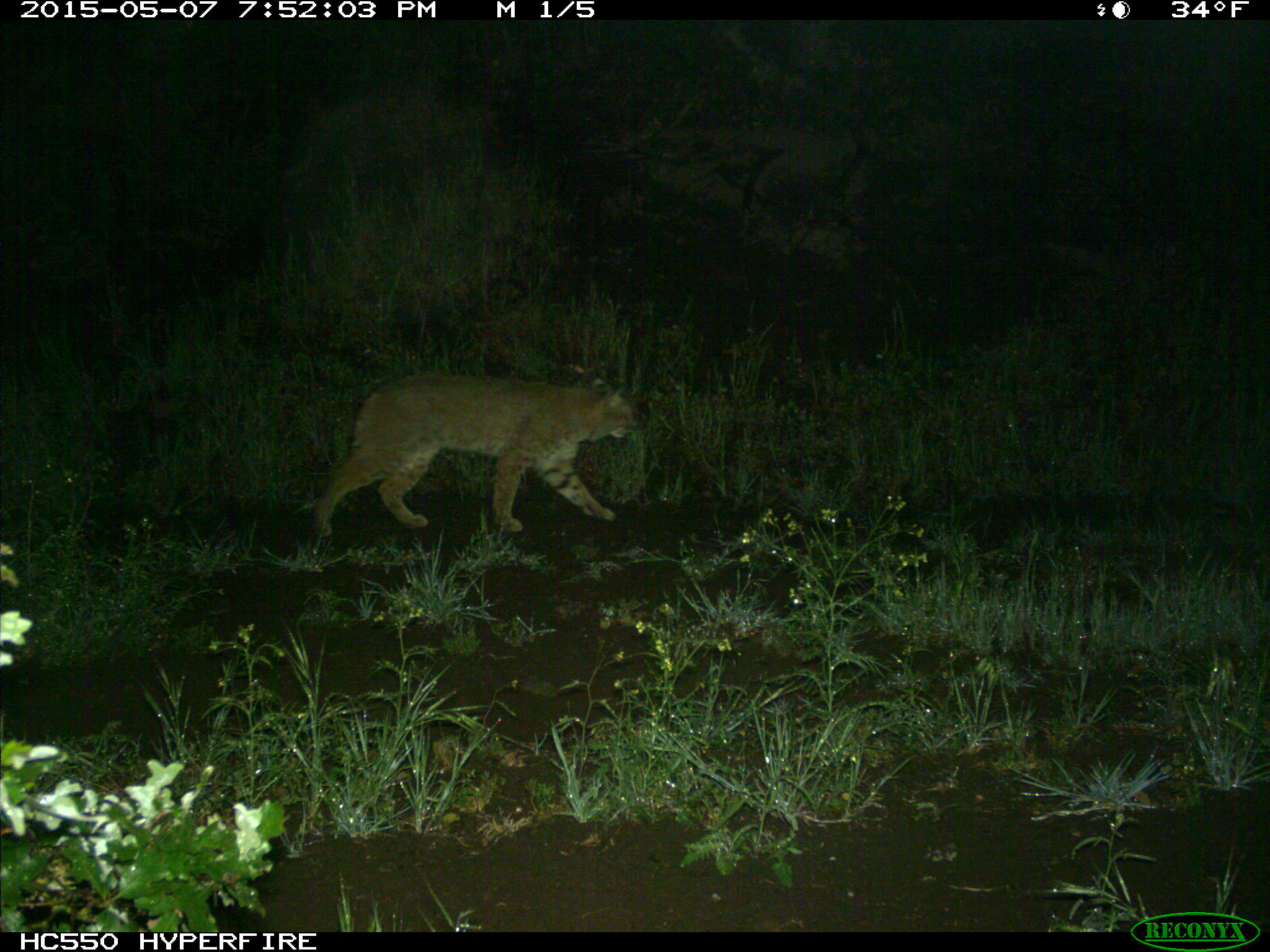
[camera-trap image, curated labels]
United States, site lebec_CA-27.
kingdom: Animalia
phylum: Chordata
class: Mammalia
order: Carnivora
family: Felidae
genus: Lynx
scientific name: Lynx rufus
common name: bobcat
Lynx rufus (bobcat).